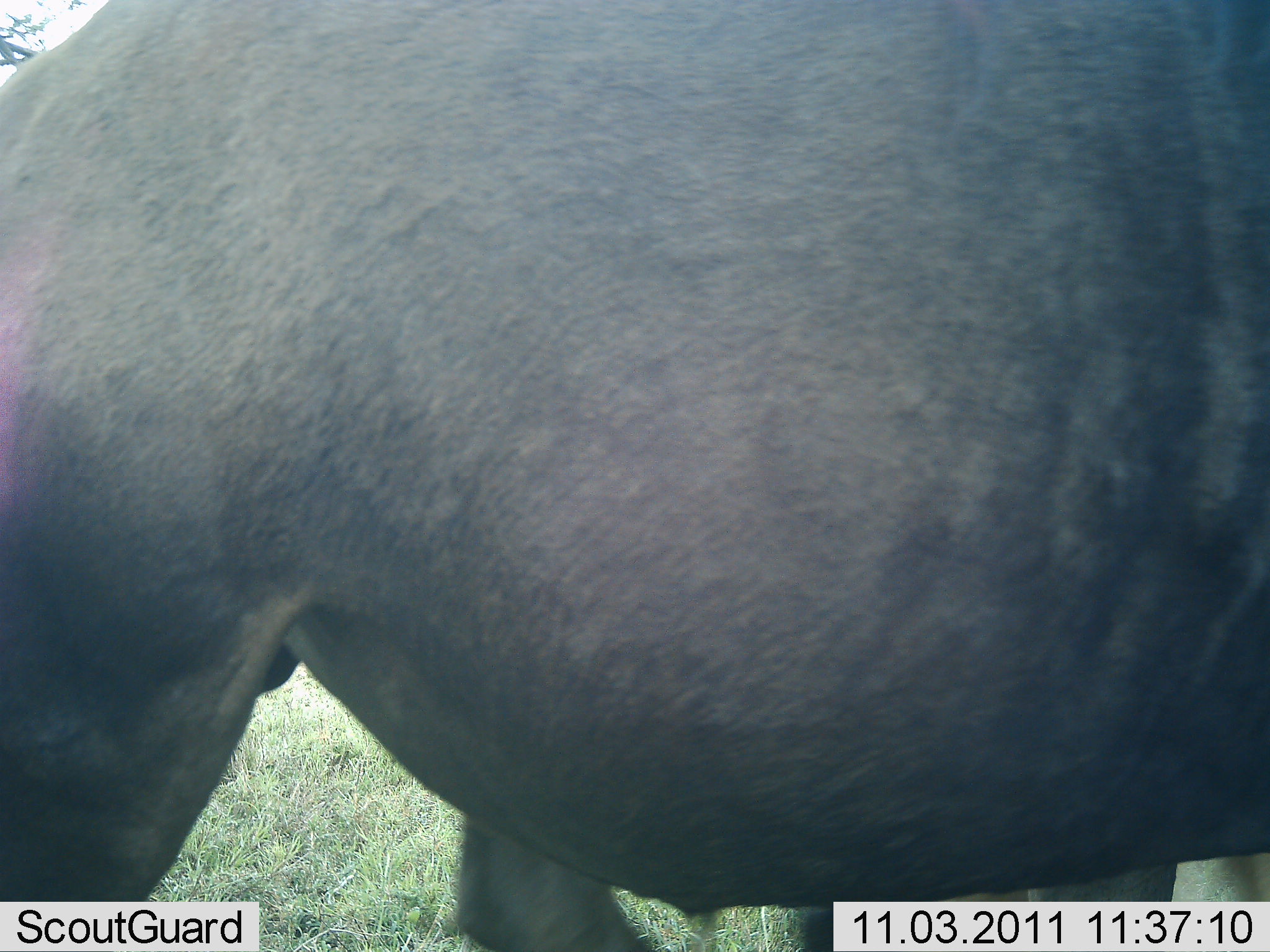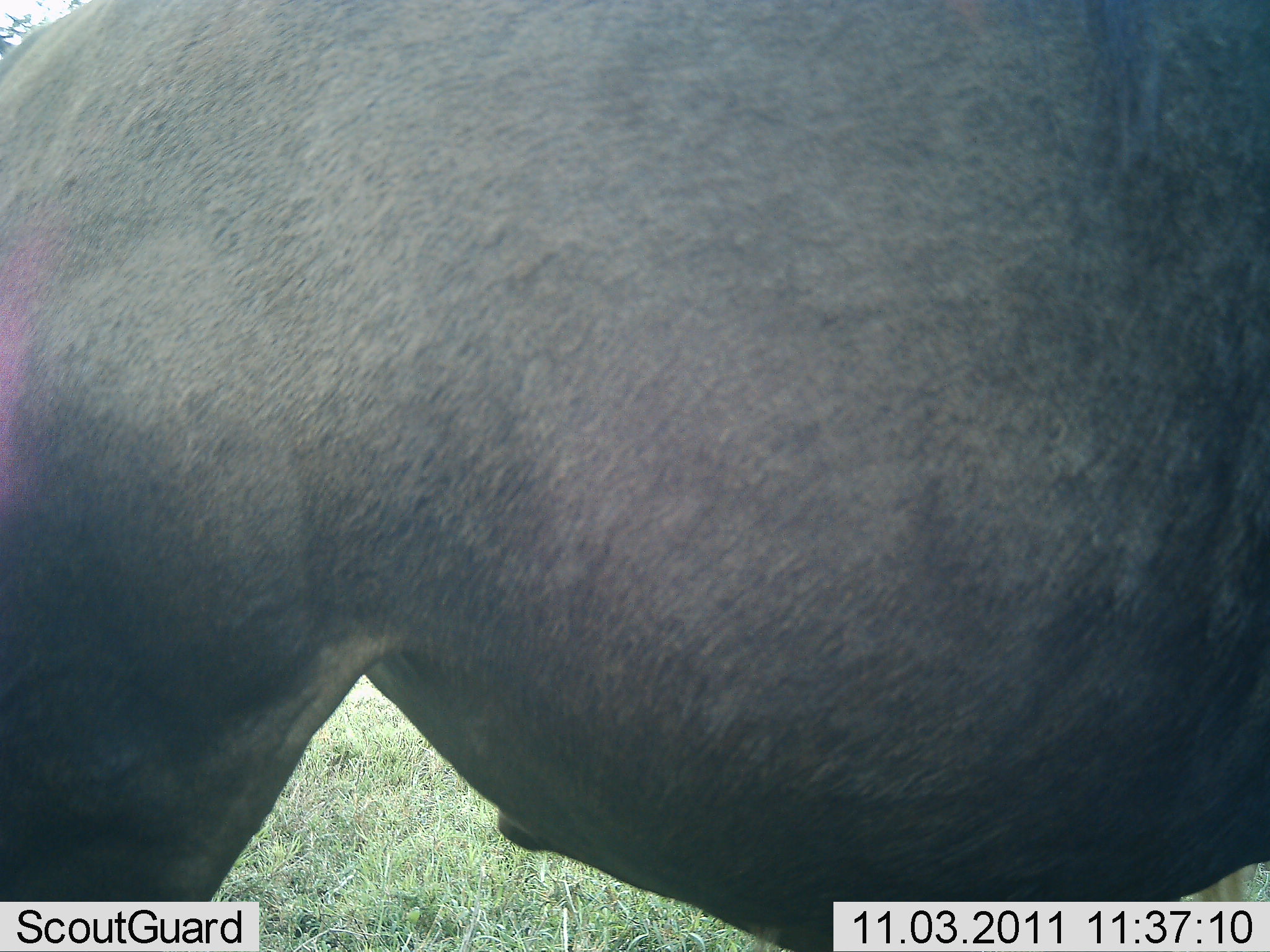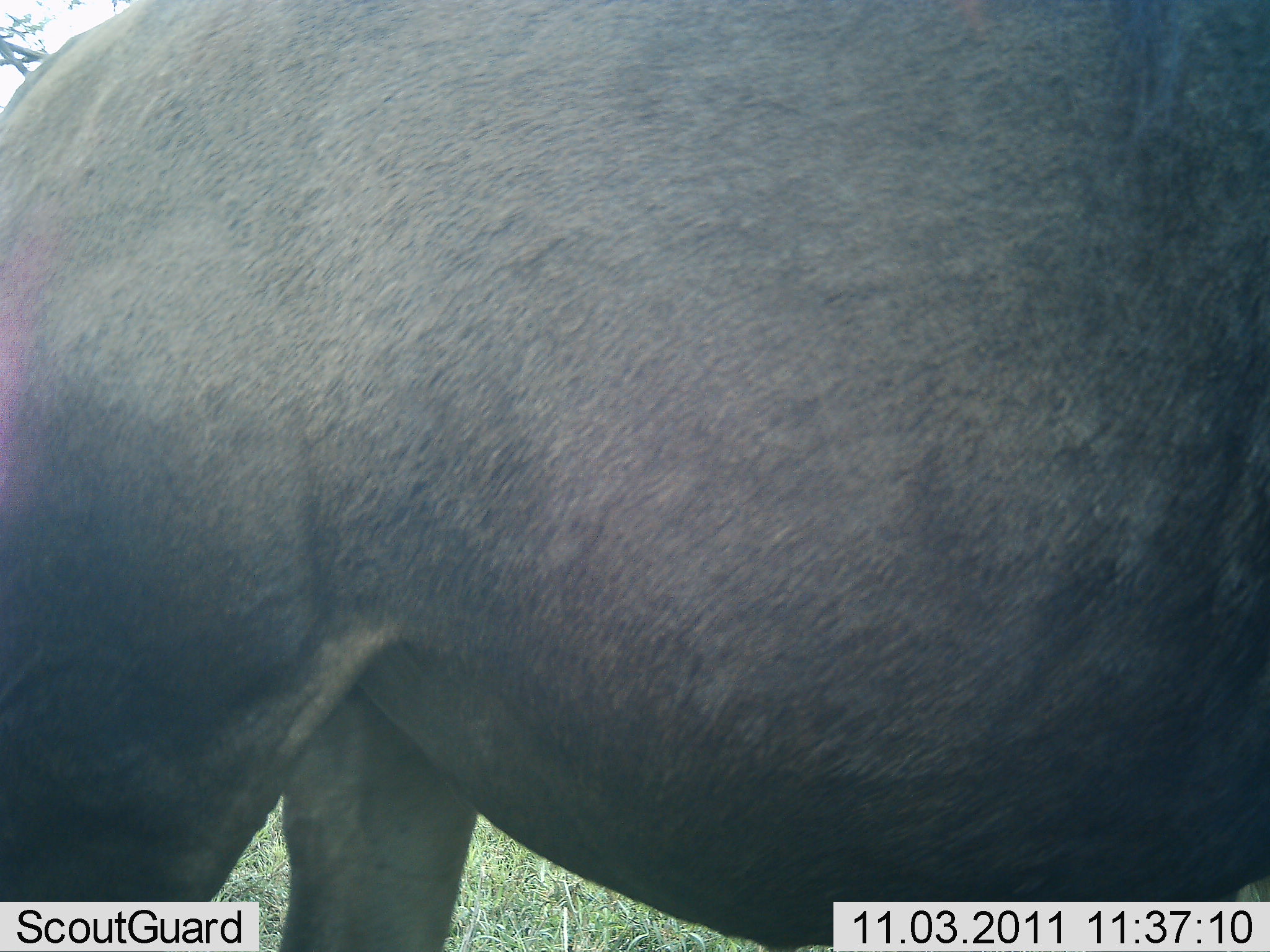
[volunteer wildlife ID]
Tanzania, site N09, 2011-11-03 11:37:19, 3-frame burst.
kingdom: Animalia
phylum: Chordata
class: Mammalia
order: Artiodactyla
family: Bovidae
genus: Syncerus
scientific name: Syncerus caffer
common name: cape buffalo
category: buffalo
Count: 1.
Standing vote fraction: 91%.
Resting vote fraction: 0%.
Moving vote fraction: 18%.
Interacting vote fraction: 0%.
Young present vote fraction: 0%.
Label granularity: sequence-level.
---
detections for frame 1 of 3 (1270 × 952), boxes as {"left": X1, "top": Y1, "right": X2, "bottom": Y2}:
animal: {"left": 1, "top": 0, "right": 1270, "bottom": 951}; {"left": 439, "top": 803, "right": 1270, "bottom": 952}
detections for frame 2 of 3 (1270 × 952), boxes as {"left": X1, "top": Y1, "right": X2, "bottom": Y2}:
animal: {"left": 1, "top": 0, "right": 1269, "bottom": 950}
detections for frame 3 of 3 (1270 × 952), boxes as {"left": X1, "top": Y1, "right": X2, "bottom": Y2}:
animal: {"left": 1, "top": 0, "right": 1268, "bottom": 951}